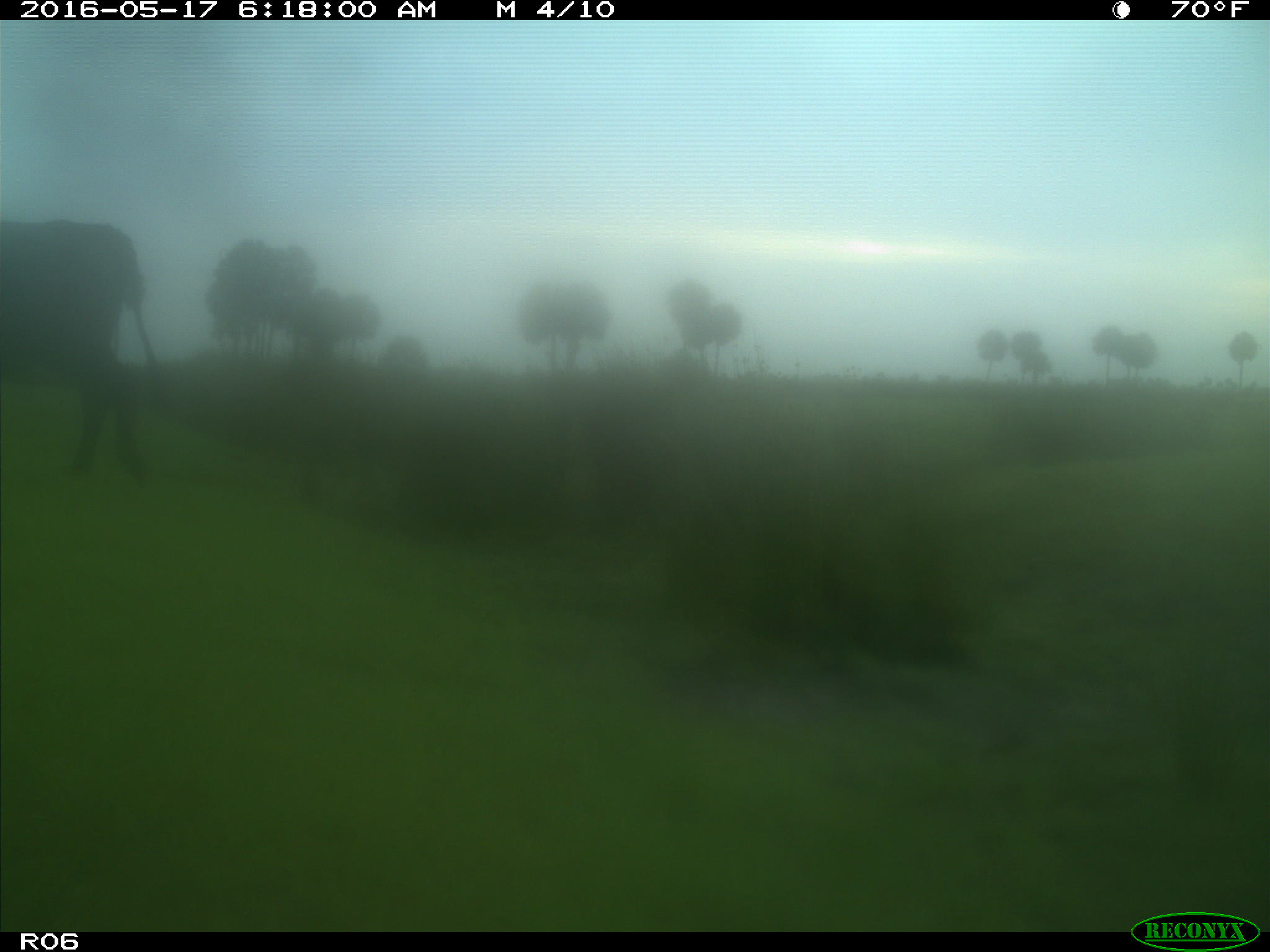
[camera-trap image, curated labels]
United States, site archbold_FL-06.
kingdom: Animalia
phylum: Chordata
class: Mammalia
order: Artiodactyla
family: Bovidae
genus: Bos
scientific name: Bos taurus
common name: domestic cow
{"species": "Bos taurus (domestic cow)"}